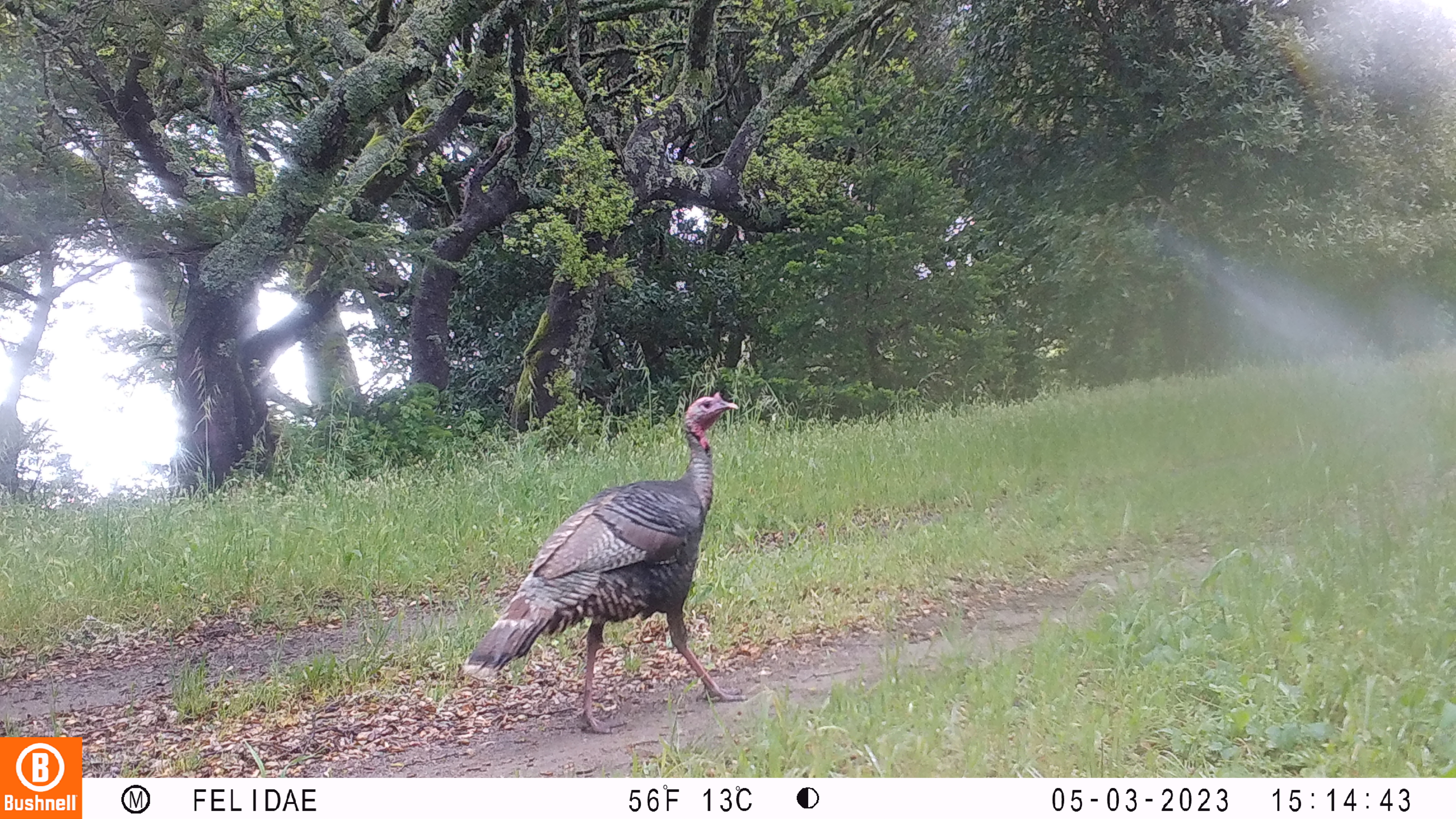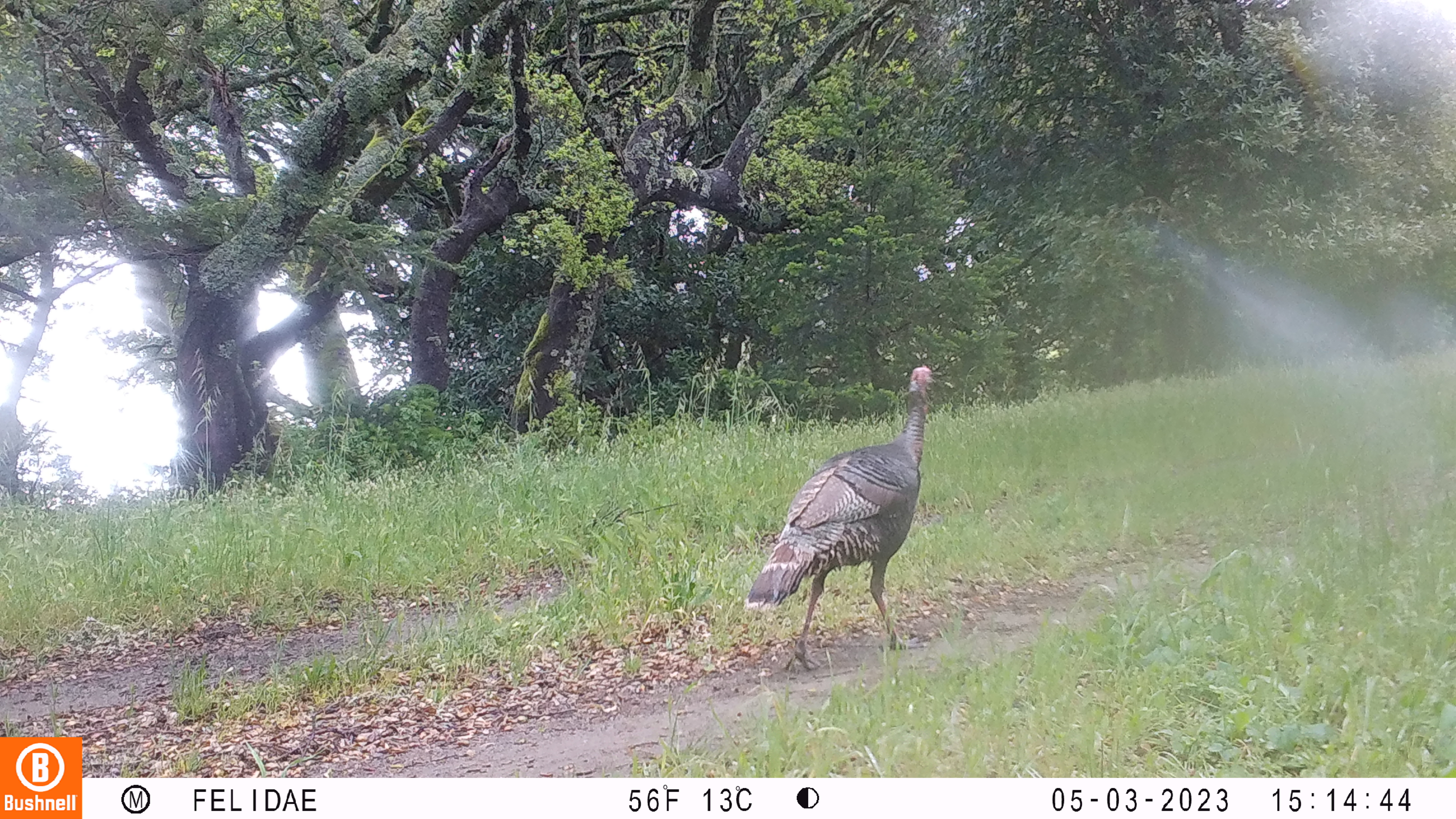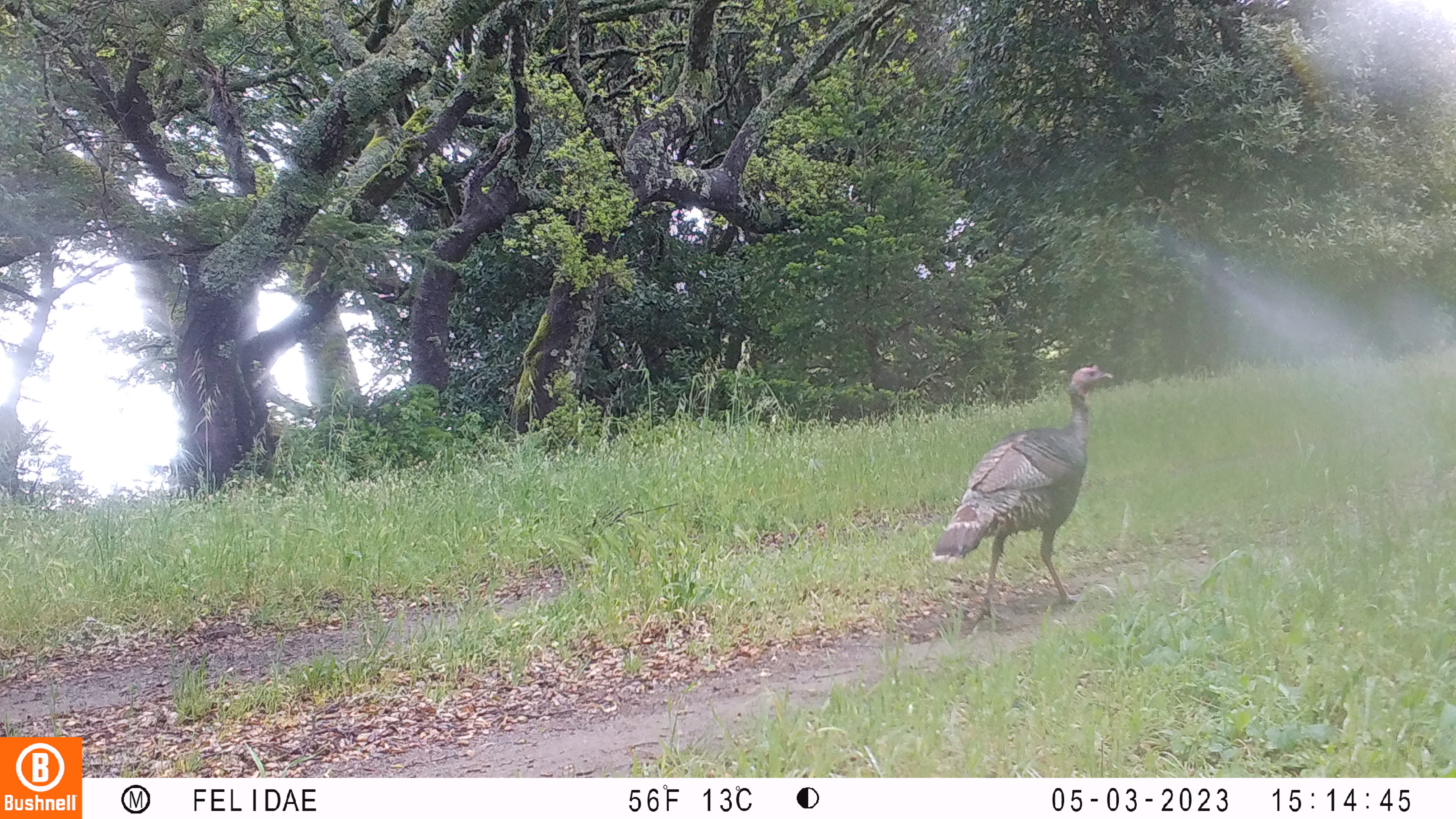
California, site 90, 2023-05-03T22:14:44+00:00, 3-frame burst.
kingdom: Animalia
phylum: Chordata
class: Aves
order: Galliformes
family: Phasianidae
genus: Meleagris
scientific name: Meleagris gallopavo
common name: turkey